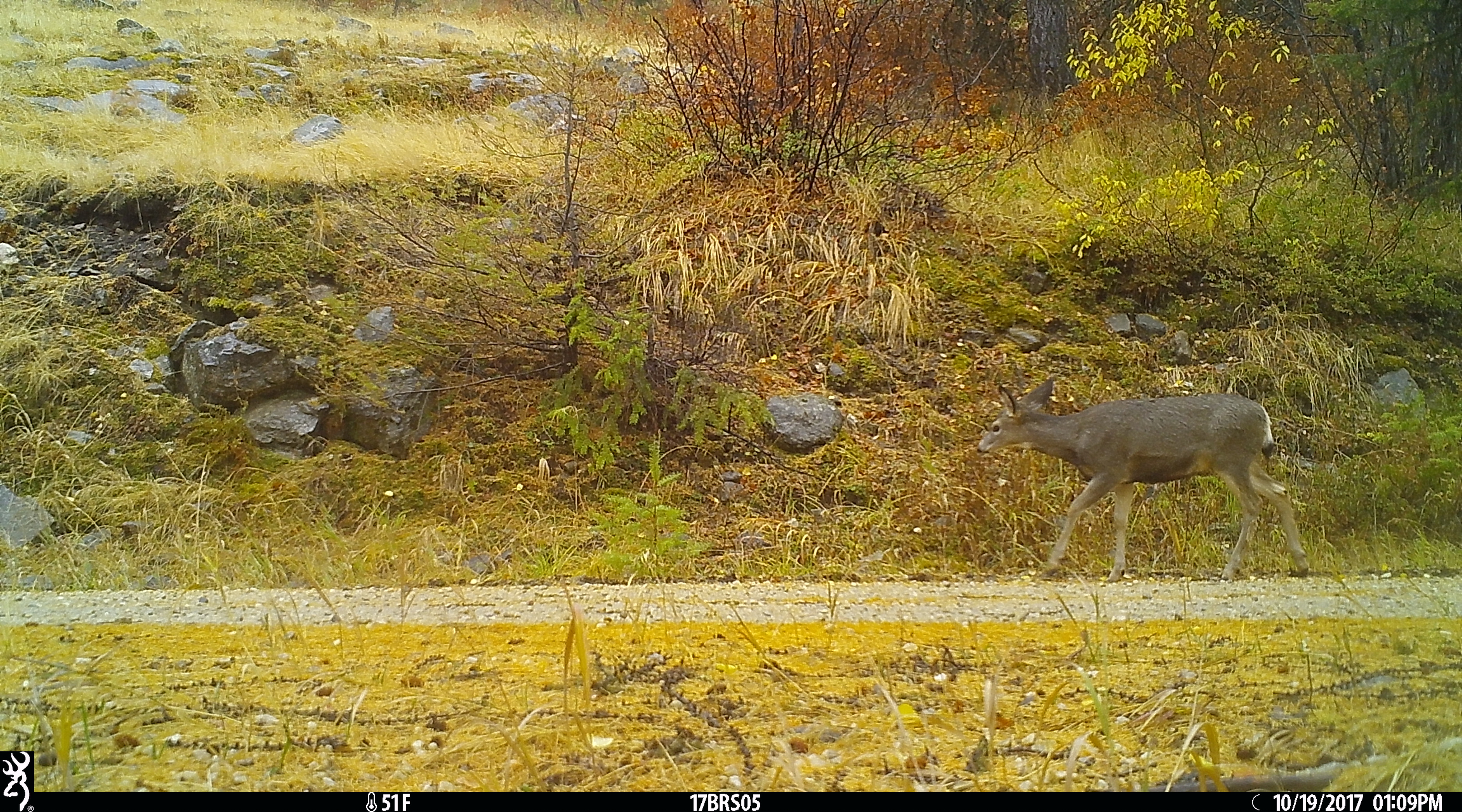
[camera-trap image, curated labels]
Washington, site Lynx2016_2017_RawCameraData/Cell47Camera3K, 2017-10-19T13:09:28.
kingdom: Animalia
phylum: Chordata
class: Mammalia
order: Artiodactyla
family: Cervidae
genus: Odocoileus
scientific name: Odocoileus hemionus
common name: mule deer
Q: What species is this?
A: Odocoileus hemionus (mule deer).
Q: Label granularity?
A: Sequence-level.